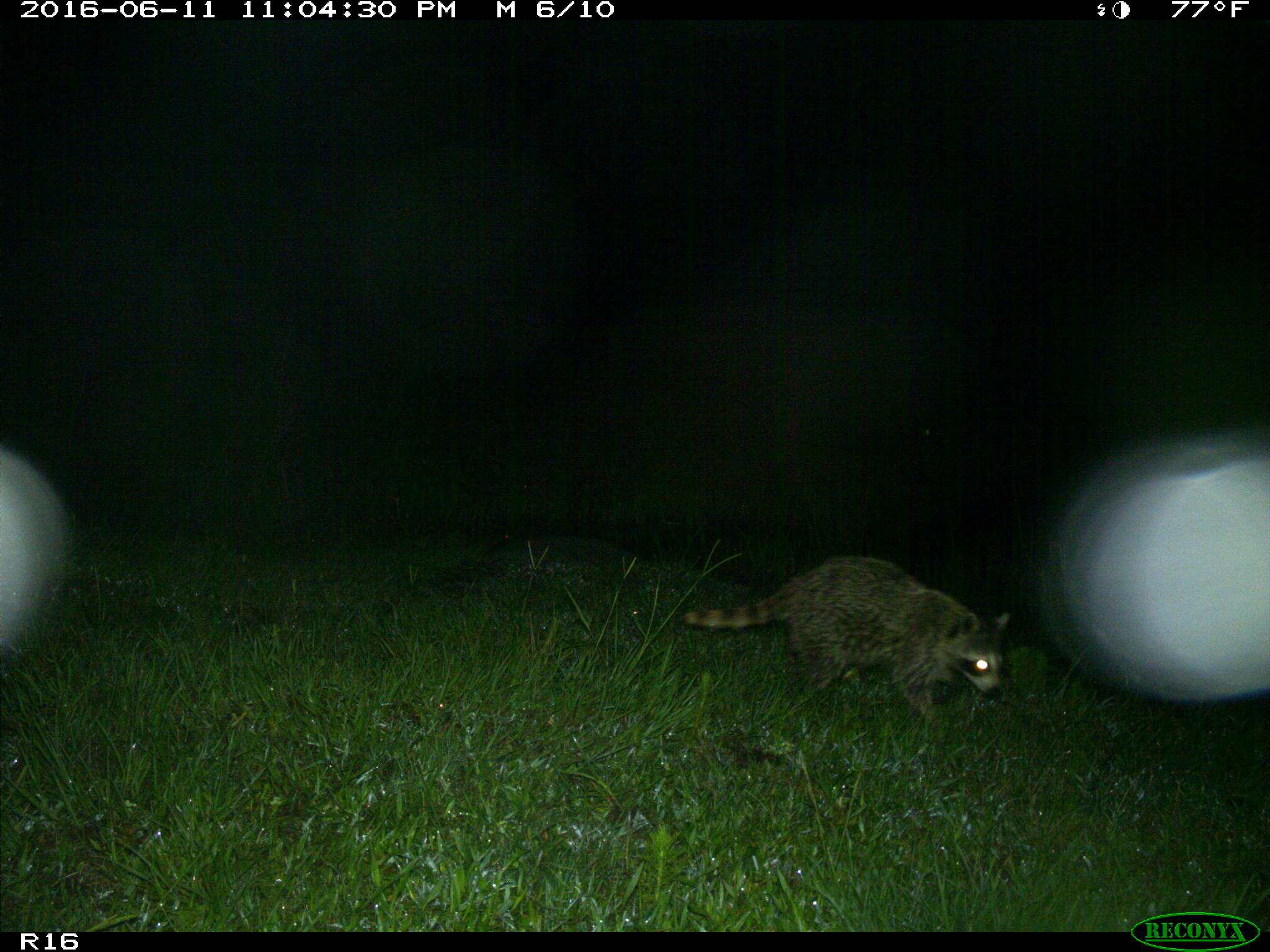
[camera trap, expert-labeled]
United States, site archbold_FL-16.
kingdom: Animalia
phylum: Chordata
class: Mammalia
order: Carnivora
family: Procyonidae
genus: Procyon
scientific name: Procyon lotor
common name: common raccoon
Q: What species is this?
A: Procyon lotor (common raccoon).